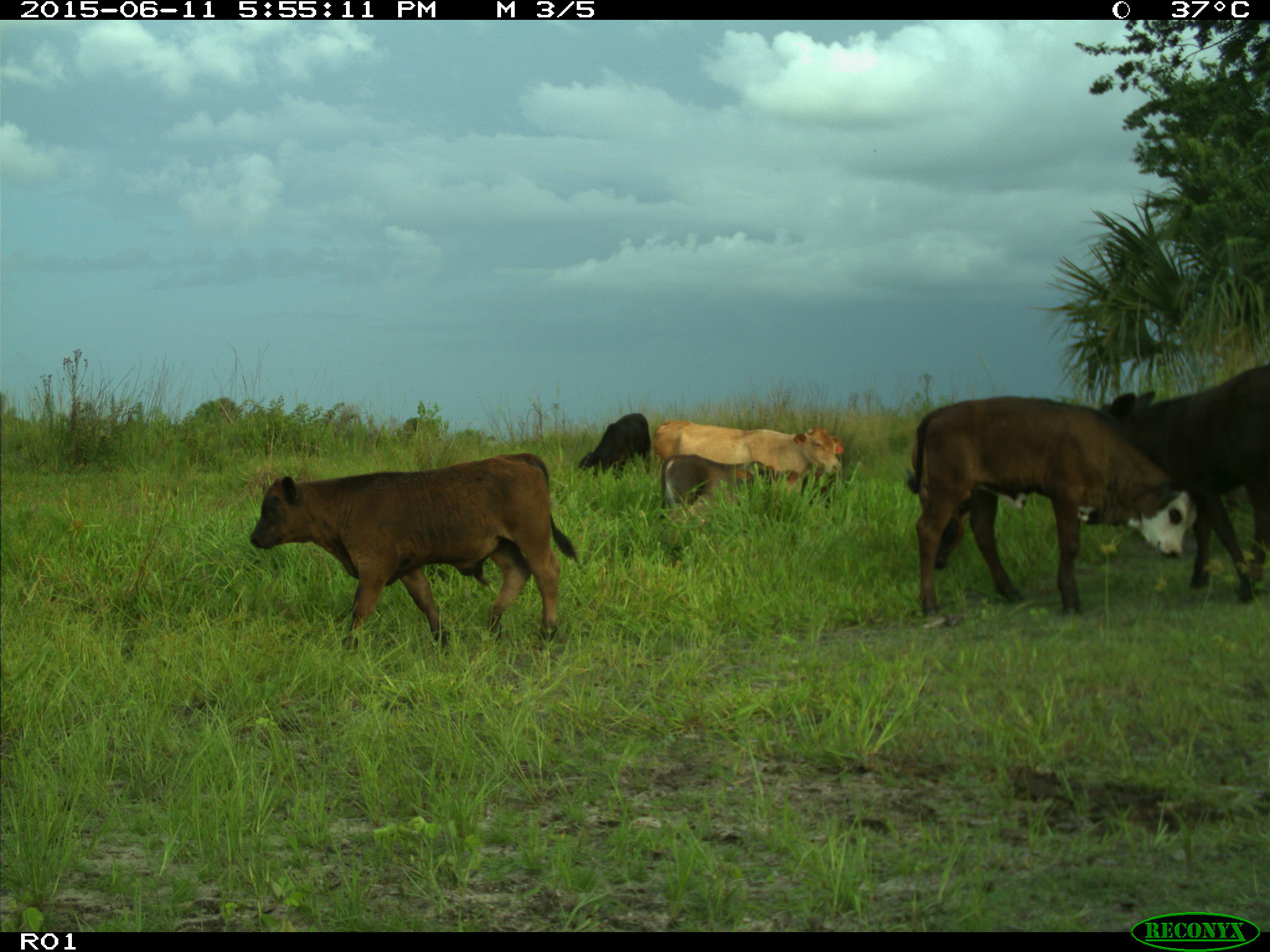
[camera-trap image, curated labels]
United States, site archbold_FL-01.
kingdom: Animalia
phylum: Chordata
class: Mammalia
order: Artiodactyla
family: Bovidae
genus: Bos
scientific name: Bos taurus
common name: domestic cow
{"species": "Bos taurus (domestic cow)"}